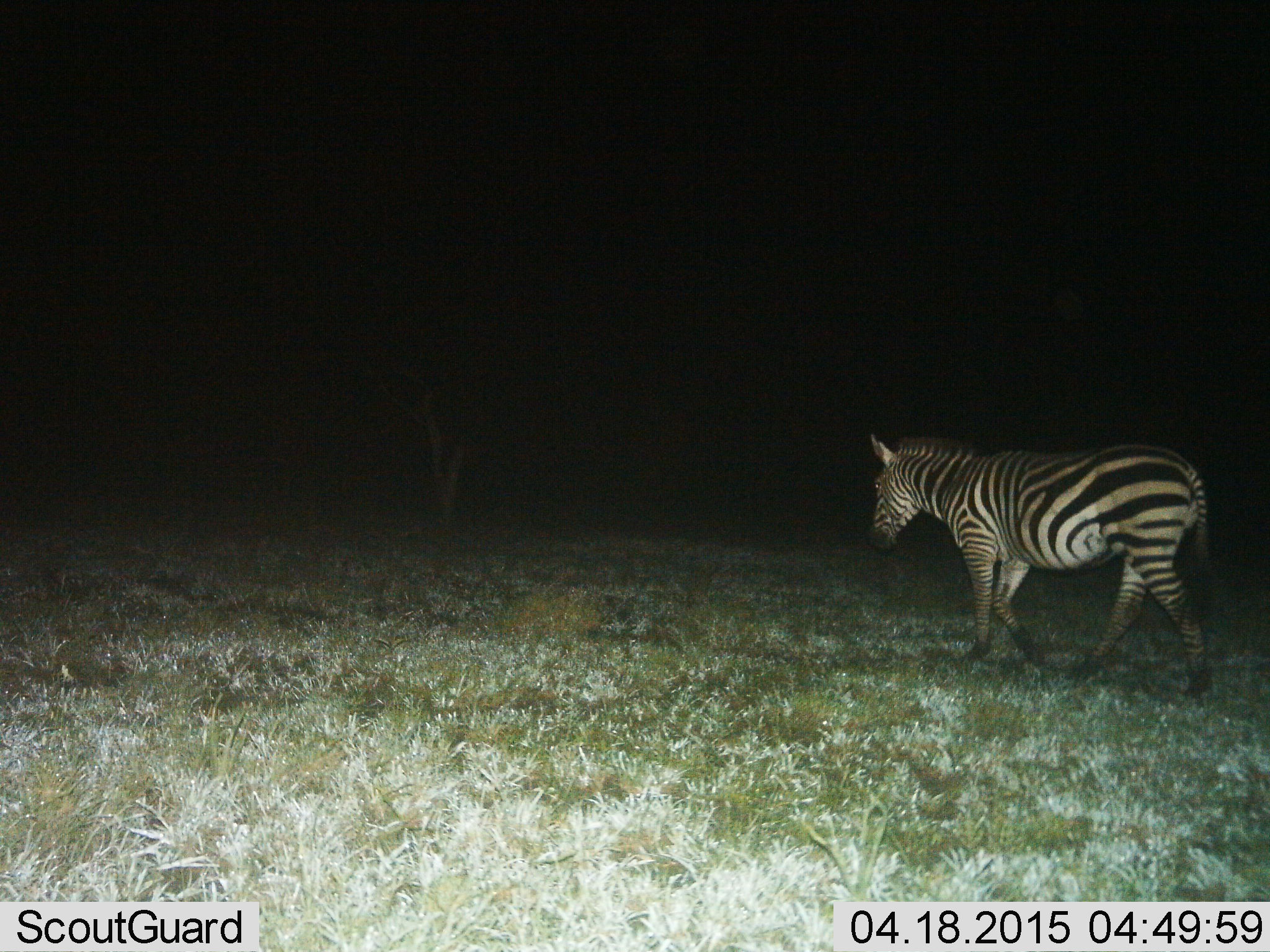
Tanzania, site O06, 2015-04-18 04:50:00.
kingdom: Animalia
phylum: Chordata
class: Mammalia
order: Perissodactyla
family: Equidae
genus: Equus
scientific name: Equus quagga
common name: plains zebra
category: zebra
Zebra (plains zebra) (Equus quagga), count 1. Behavior (volunteer vote fractions): standing 0%, resting 0%, moving 100%, interacting 0%. Young present (vote fraction): 0%. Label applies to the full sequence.